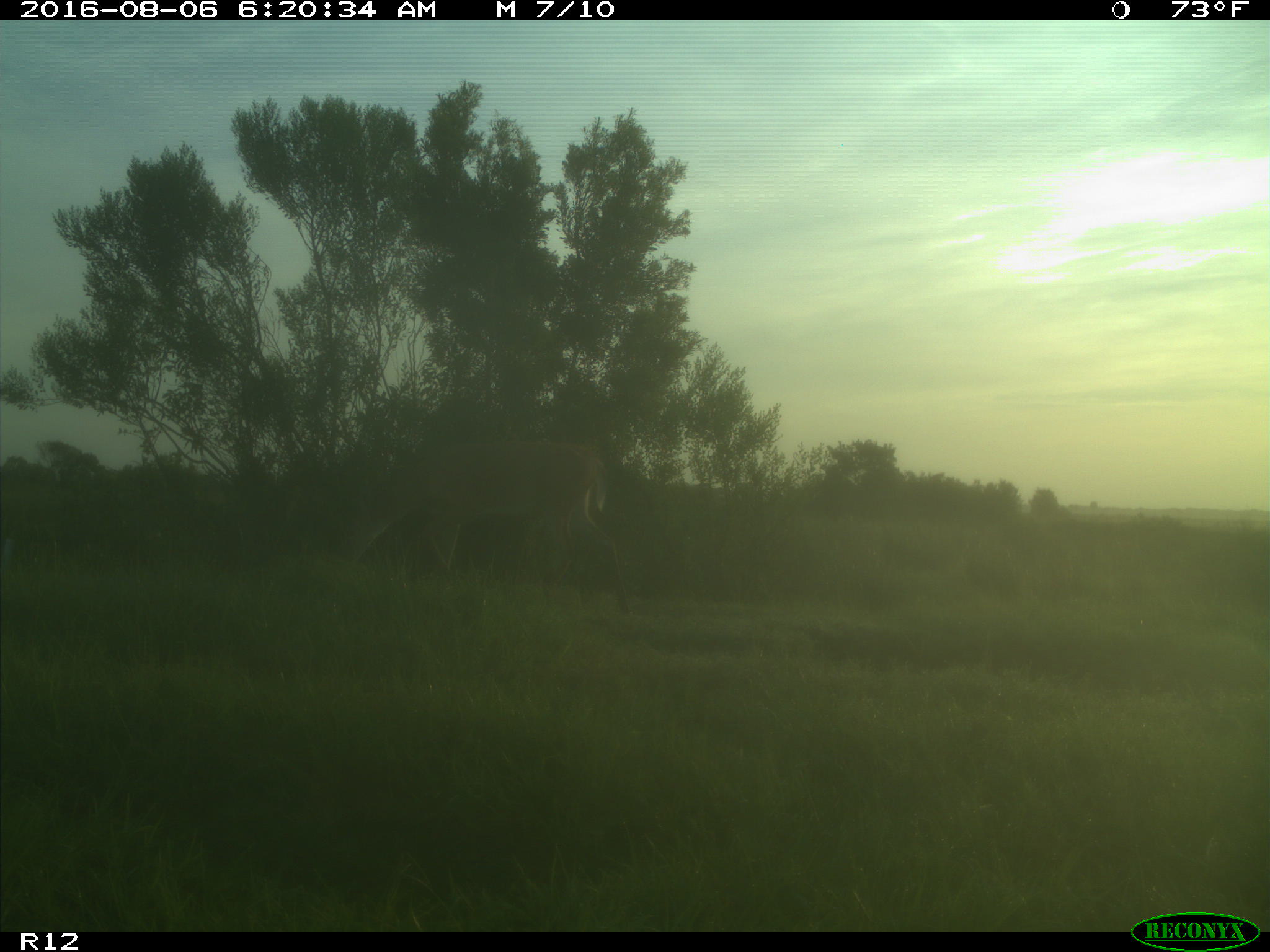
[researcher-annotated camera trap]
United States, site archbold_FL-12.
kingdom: Animalia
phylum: Chordata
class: Mammalia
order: Artiodactyla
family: Cervidae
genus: Odocoileus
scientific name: Odocoileus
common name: deer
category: unidentified deer